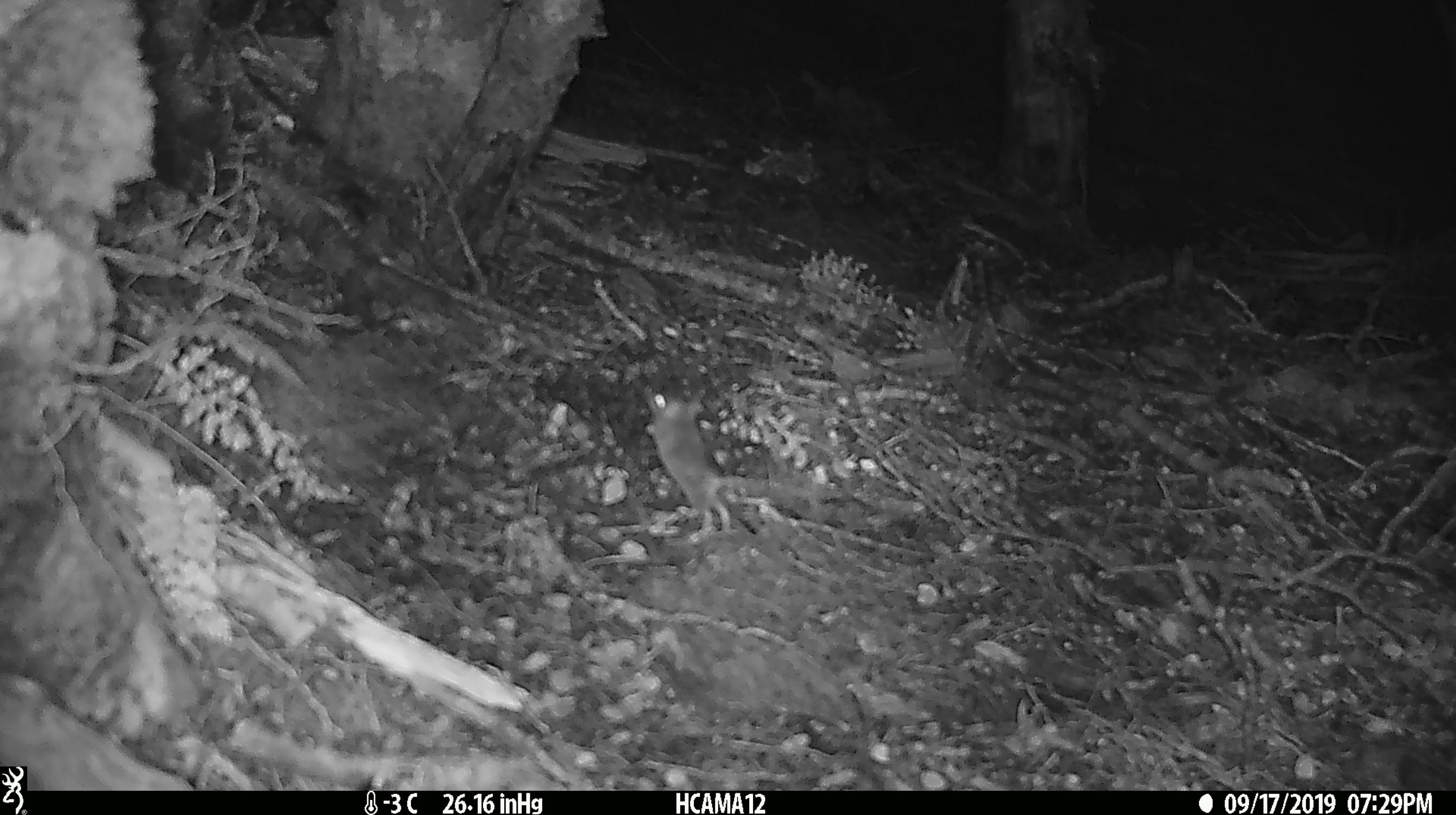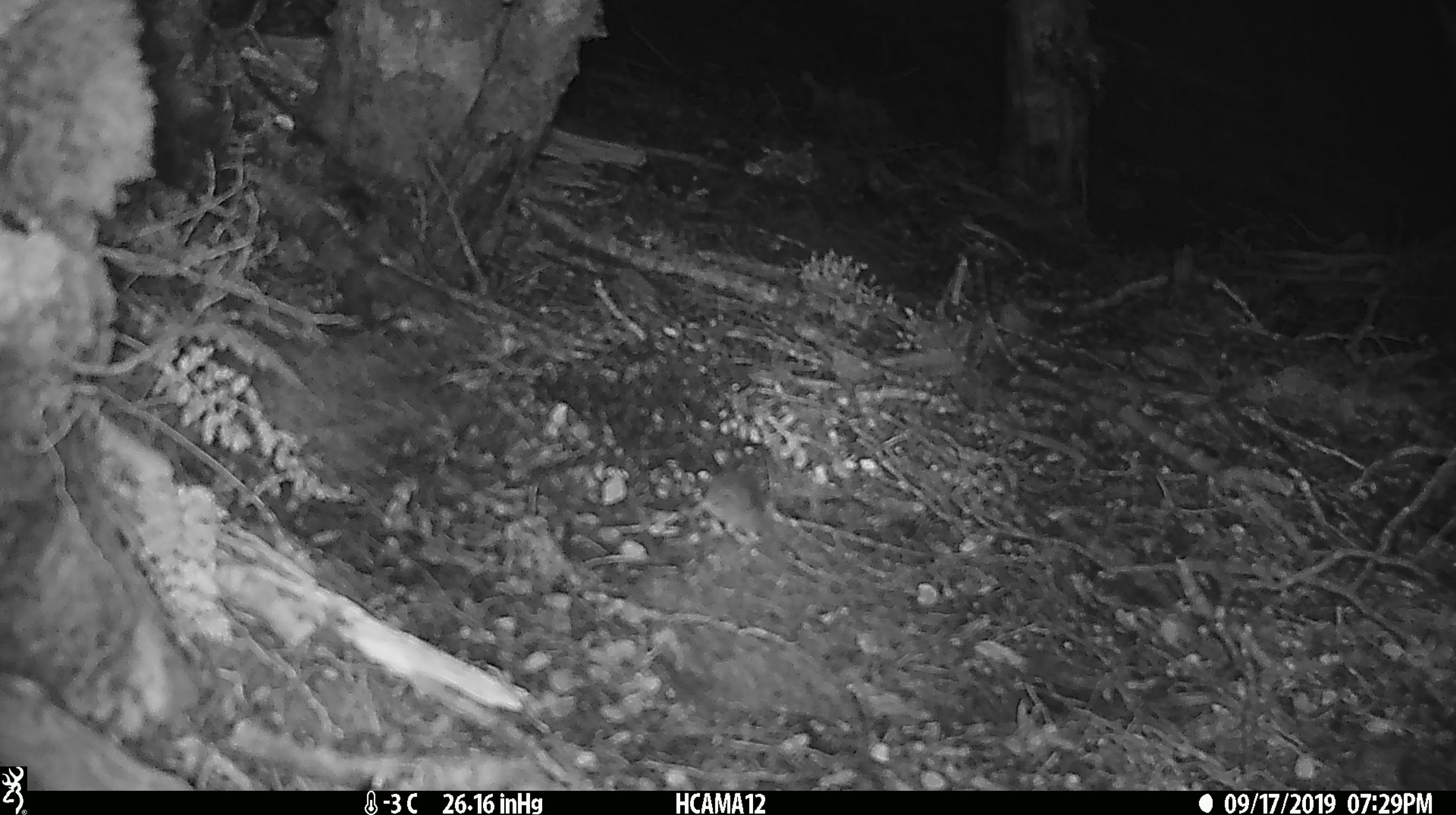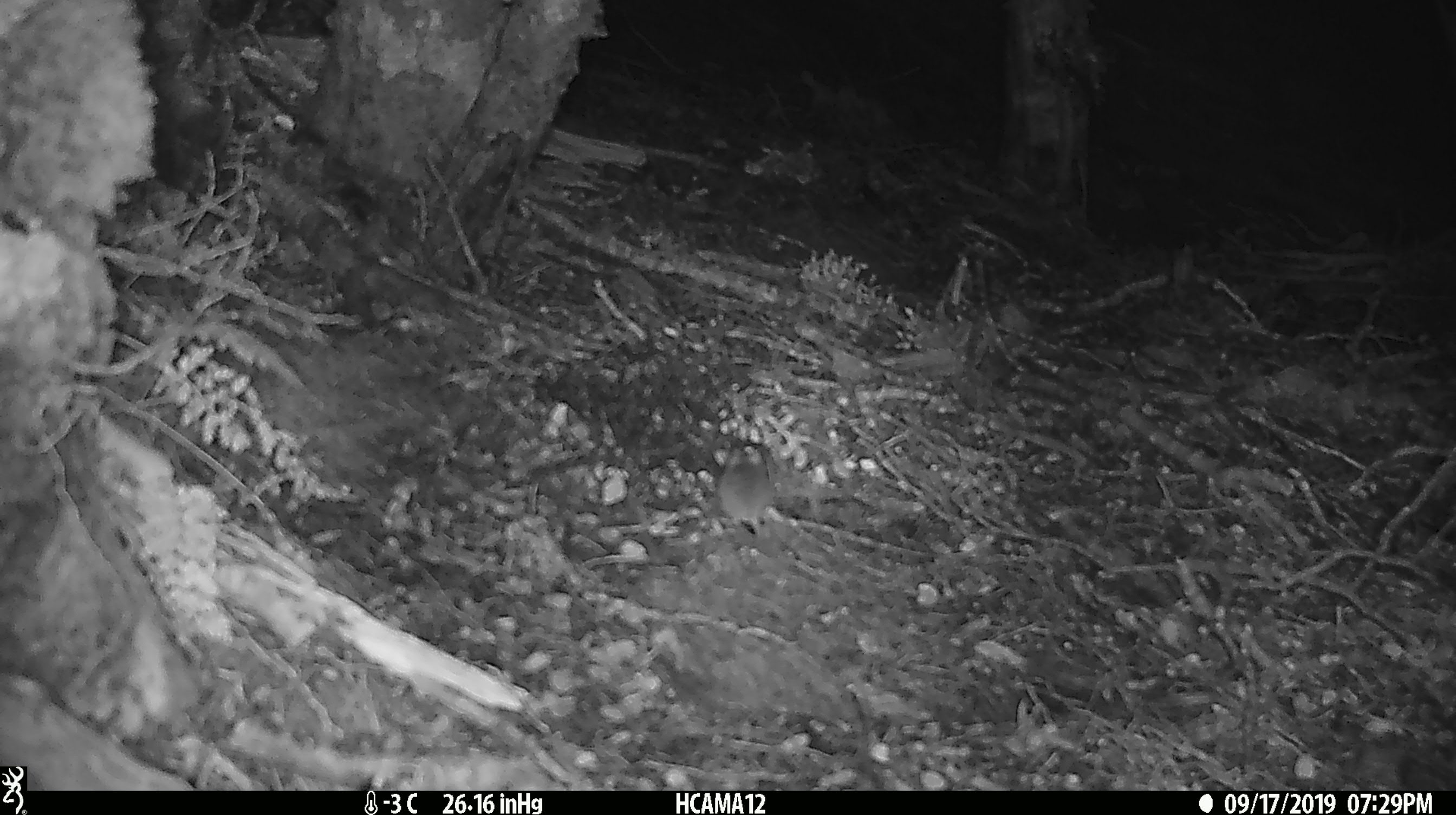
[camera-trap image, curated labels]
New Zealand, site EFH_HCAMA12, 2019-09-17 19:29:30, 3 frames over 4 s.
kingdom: Animalia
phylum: Chordata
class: Mammalia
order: Rodentia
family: Muridae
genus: Mus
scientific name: Mus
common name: mouse